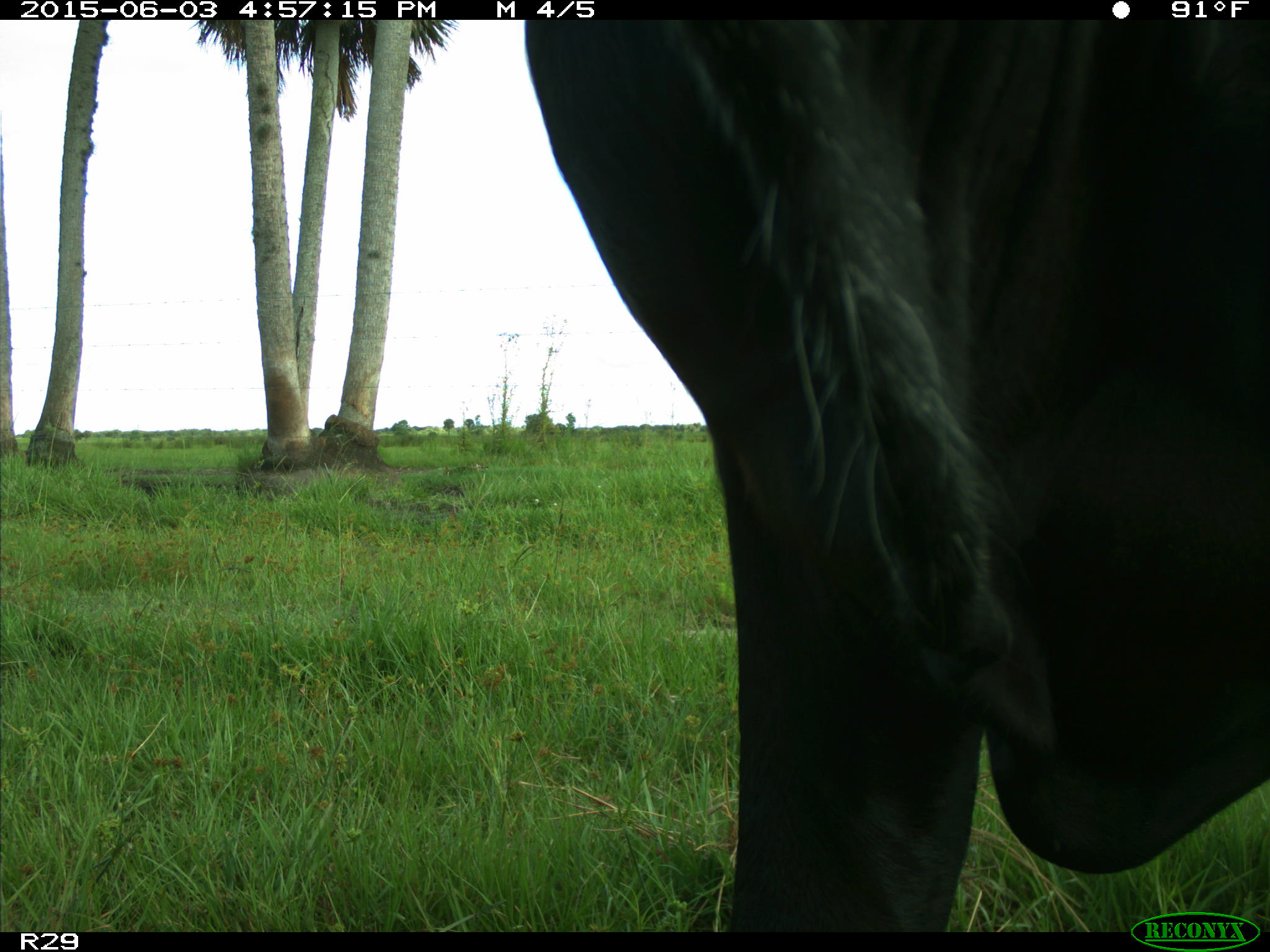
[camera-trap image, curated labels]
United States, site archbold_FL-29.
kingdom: Animalia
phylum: Chordata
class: Mammalia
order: Artiodactyla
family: Bovidae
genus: Bos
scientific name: Bos taurus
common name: domestic cow